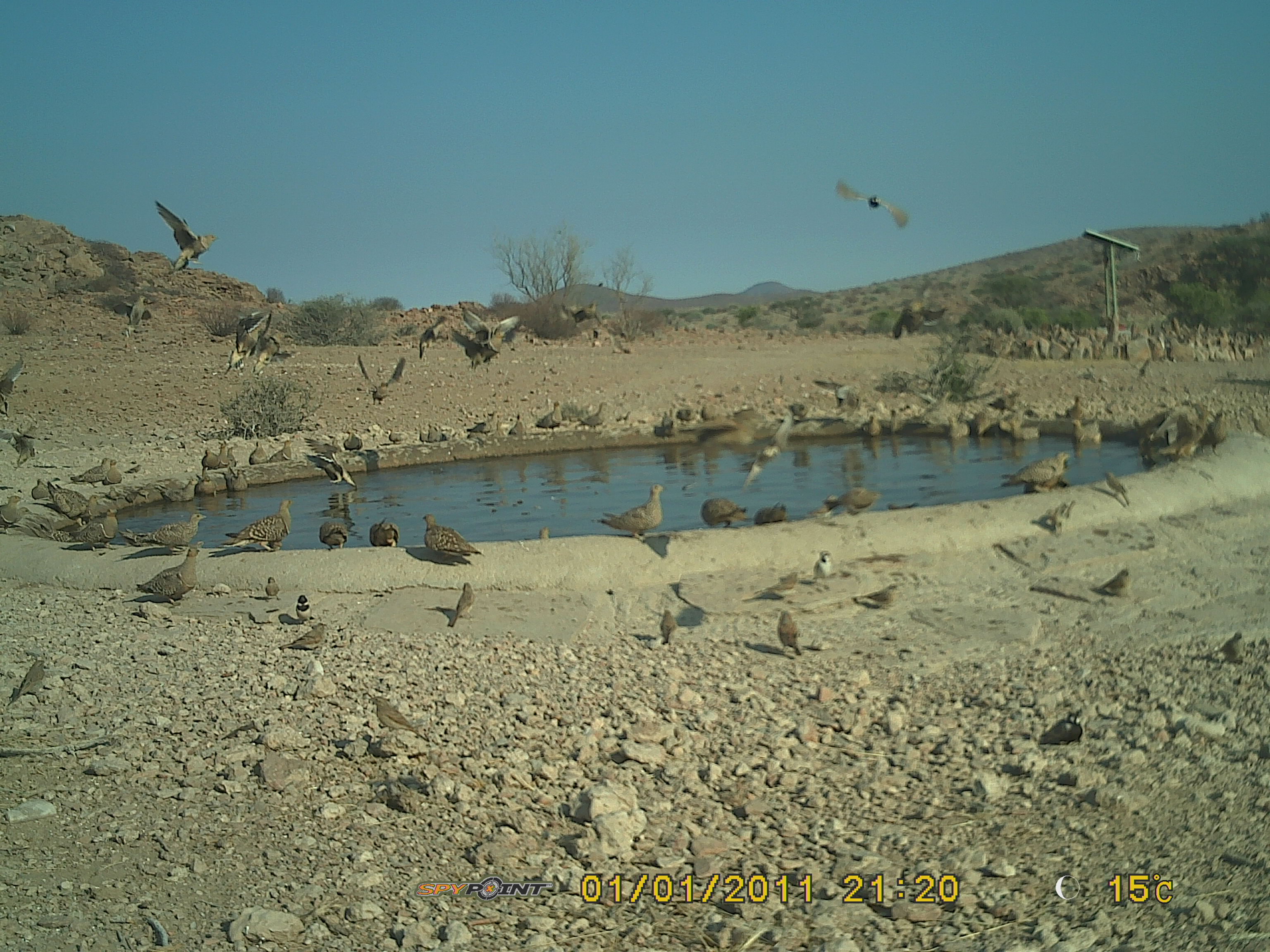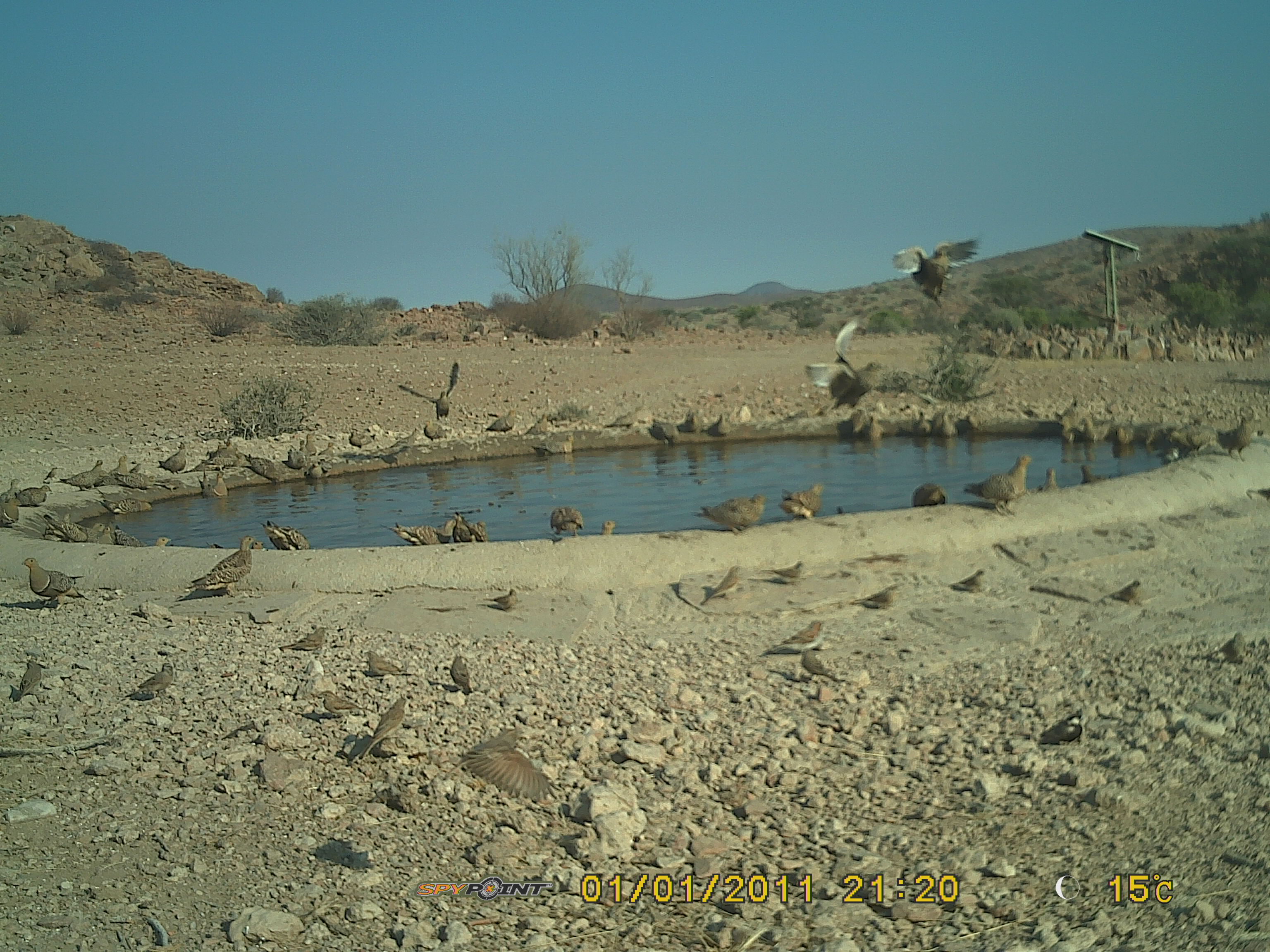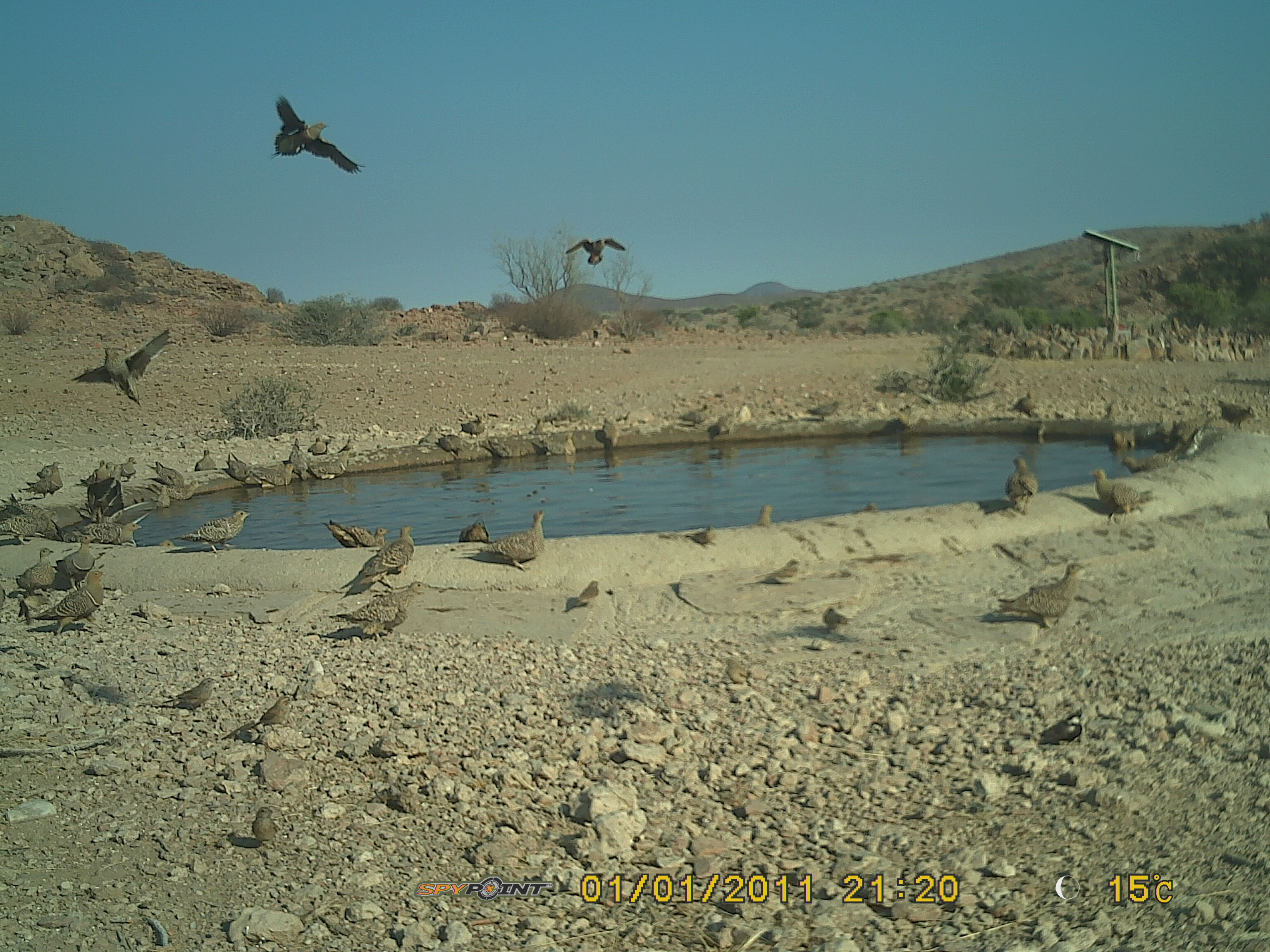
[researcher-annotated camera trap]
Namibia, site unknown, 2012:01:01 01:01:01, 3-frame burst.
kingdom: Animalia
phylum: Chordata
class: Aves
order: Pterocliformes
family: Pteroclidae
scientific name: Pteroclidae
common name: sandgrouse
Pteroclidae (sandgrouse).